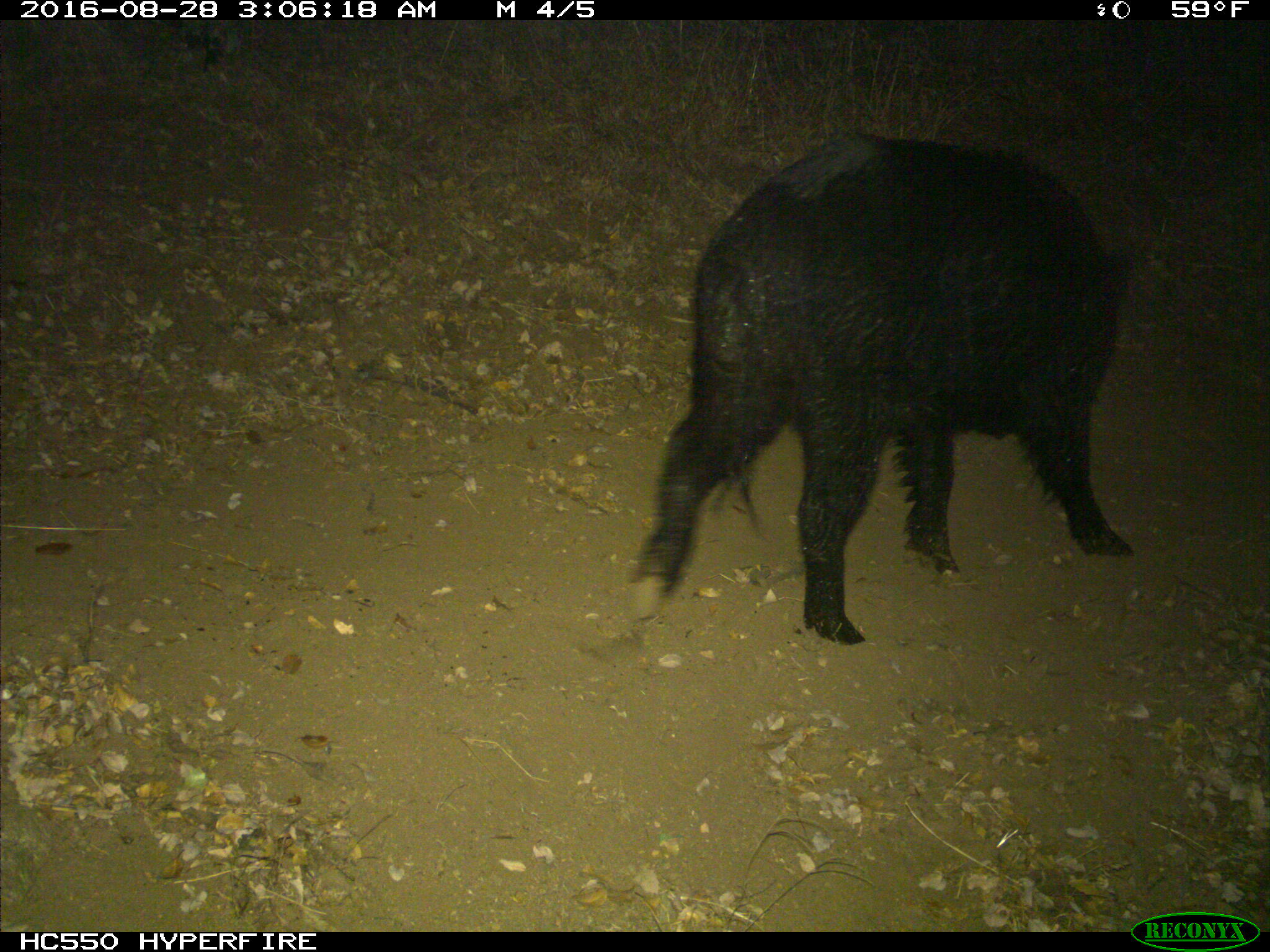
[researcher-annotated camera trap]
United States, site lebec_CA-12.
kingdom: Animalia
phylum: Chordata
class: Mammalia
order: Artiodactyla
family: Suidae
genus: Sus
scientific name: Sus scrofa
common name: wild boar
Sus scrofa (wild boar).